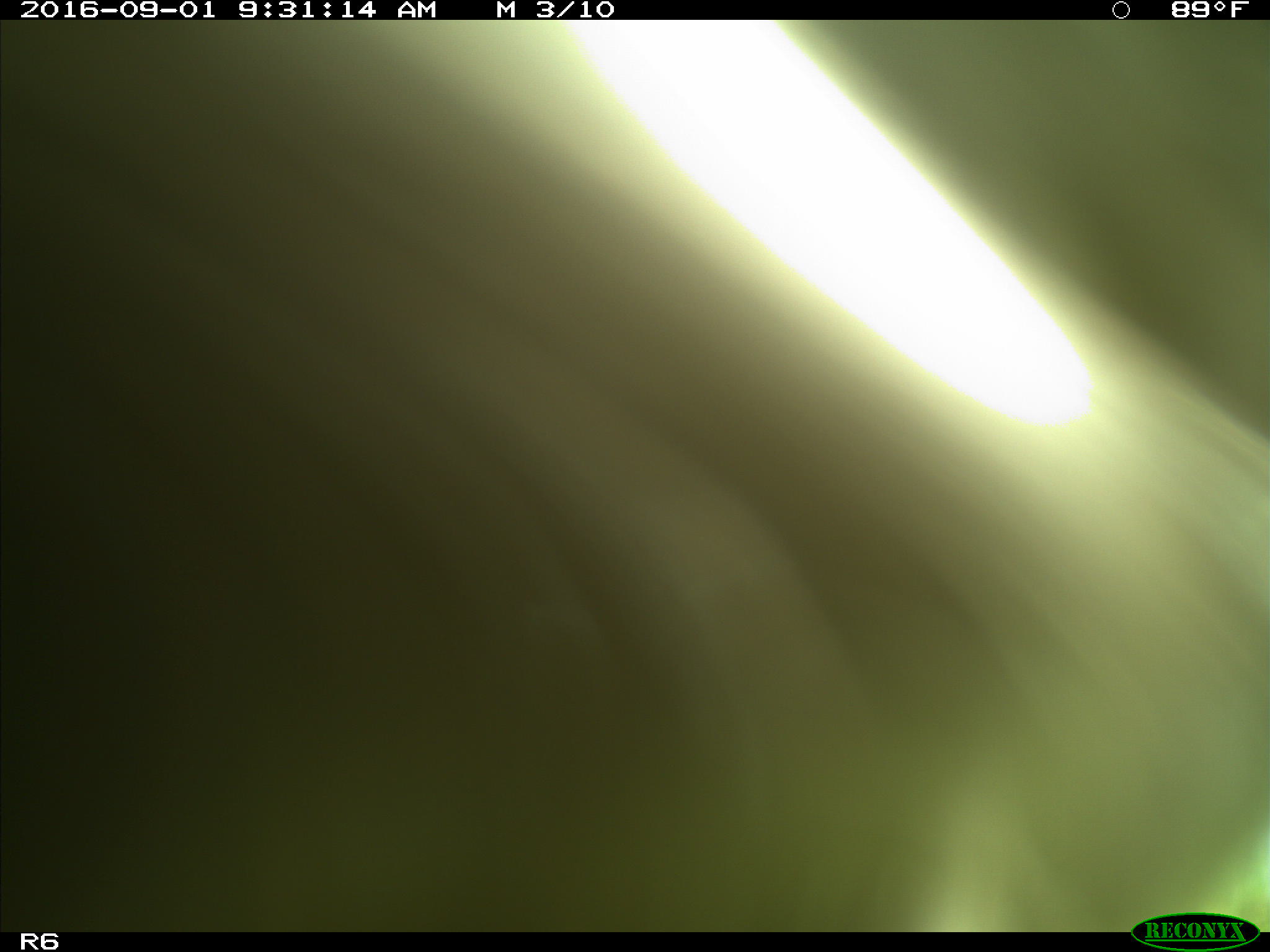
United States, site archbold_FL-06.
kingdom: Animalia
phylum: Chordata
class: Mammalia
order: Artiodactyla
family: Bovidae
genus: Bos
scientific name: Bos taurus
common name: domestic cow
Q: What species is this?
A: Bos taurus (domestic cow).